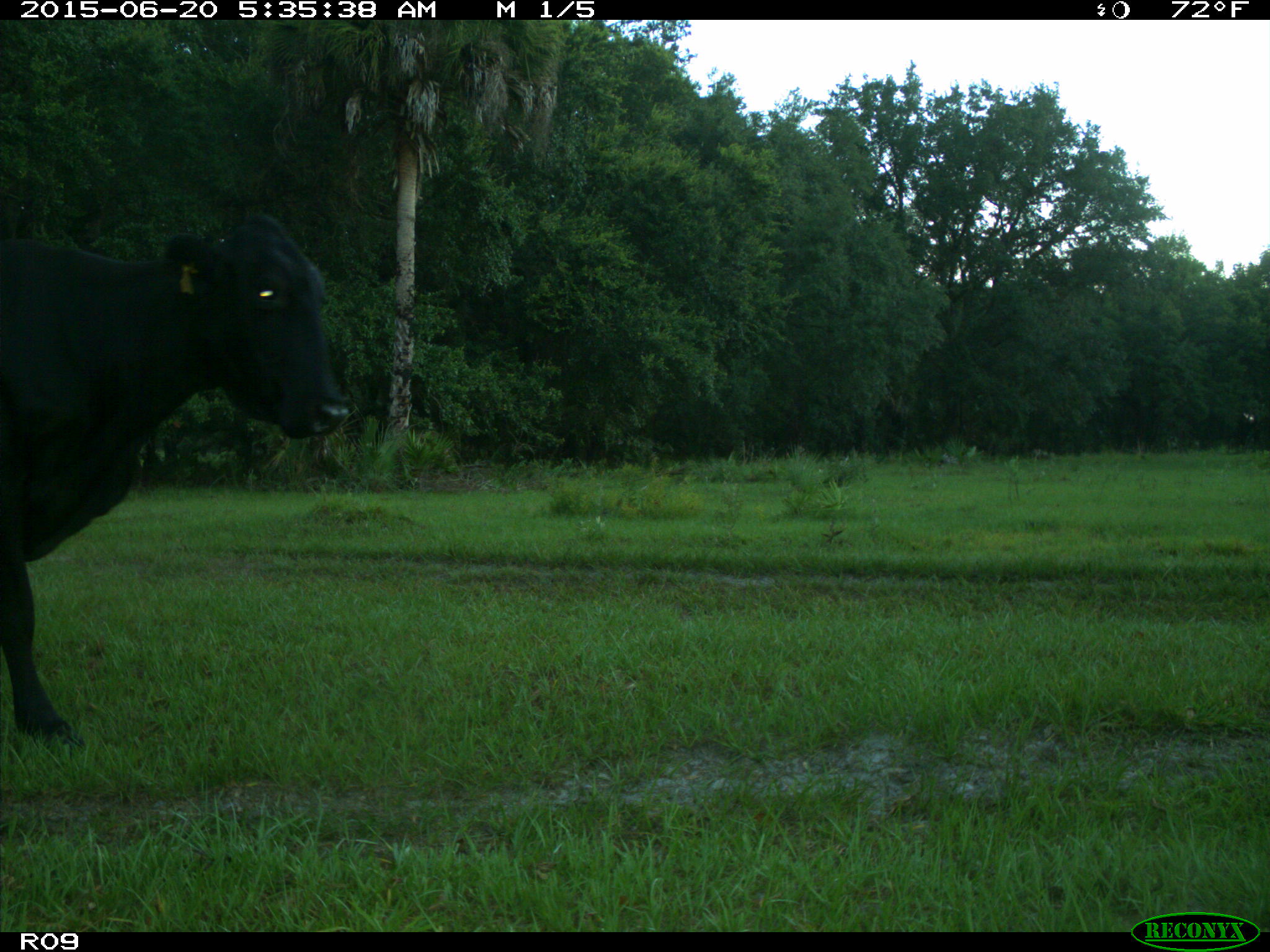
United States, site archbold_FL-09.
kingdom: Animalia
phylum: Chordata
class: Mammalia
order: Artiodactyla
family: Bovidae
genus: Bos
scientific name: Bos taurus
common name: domestic cow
Bos taurus (domestic cow).